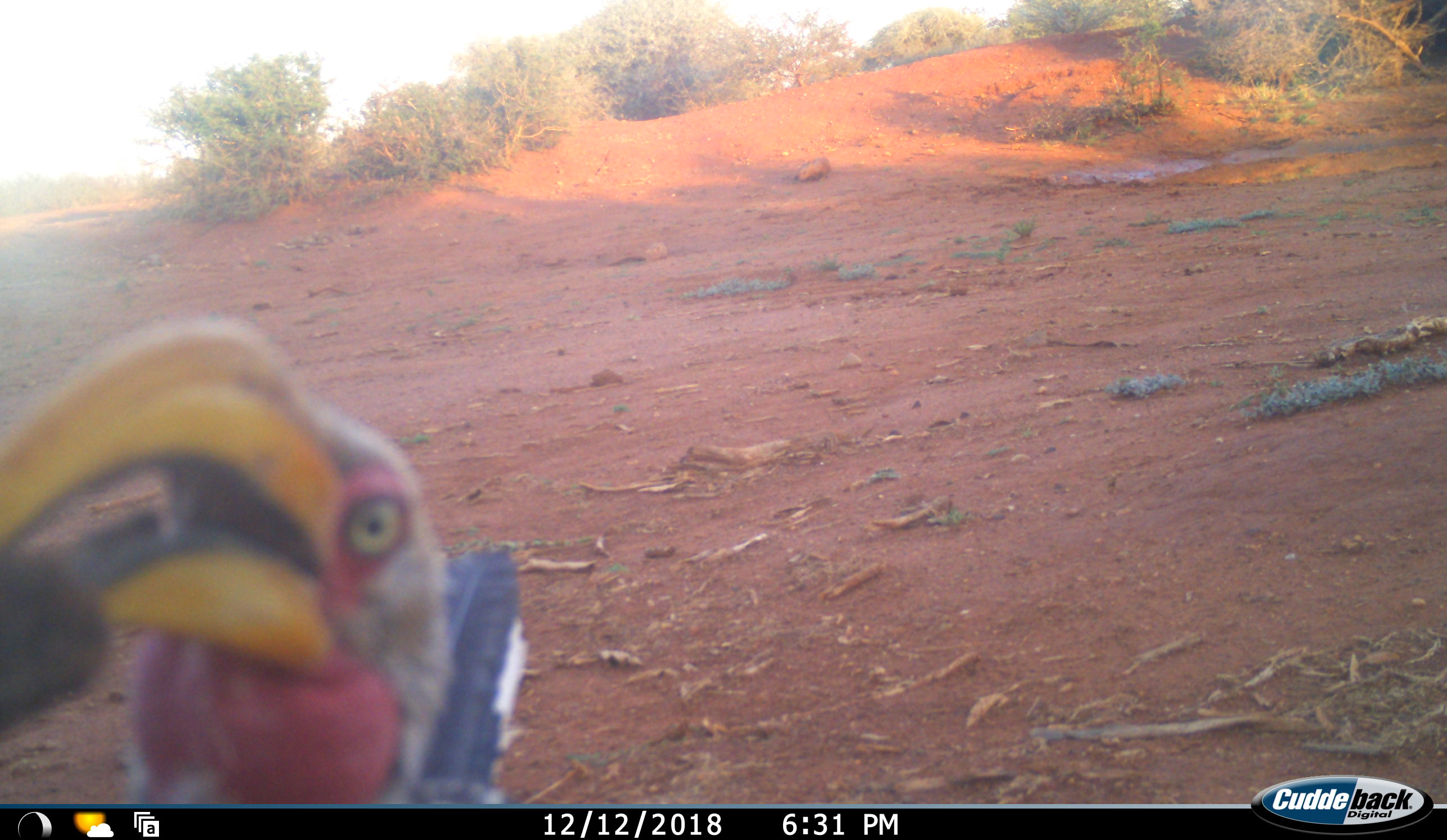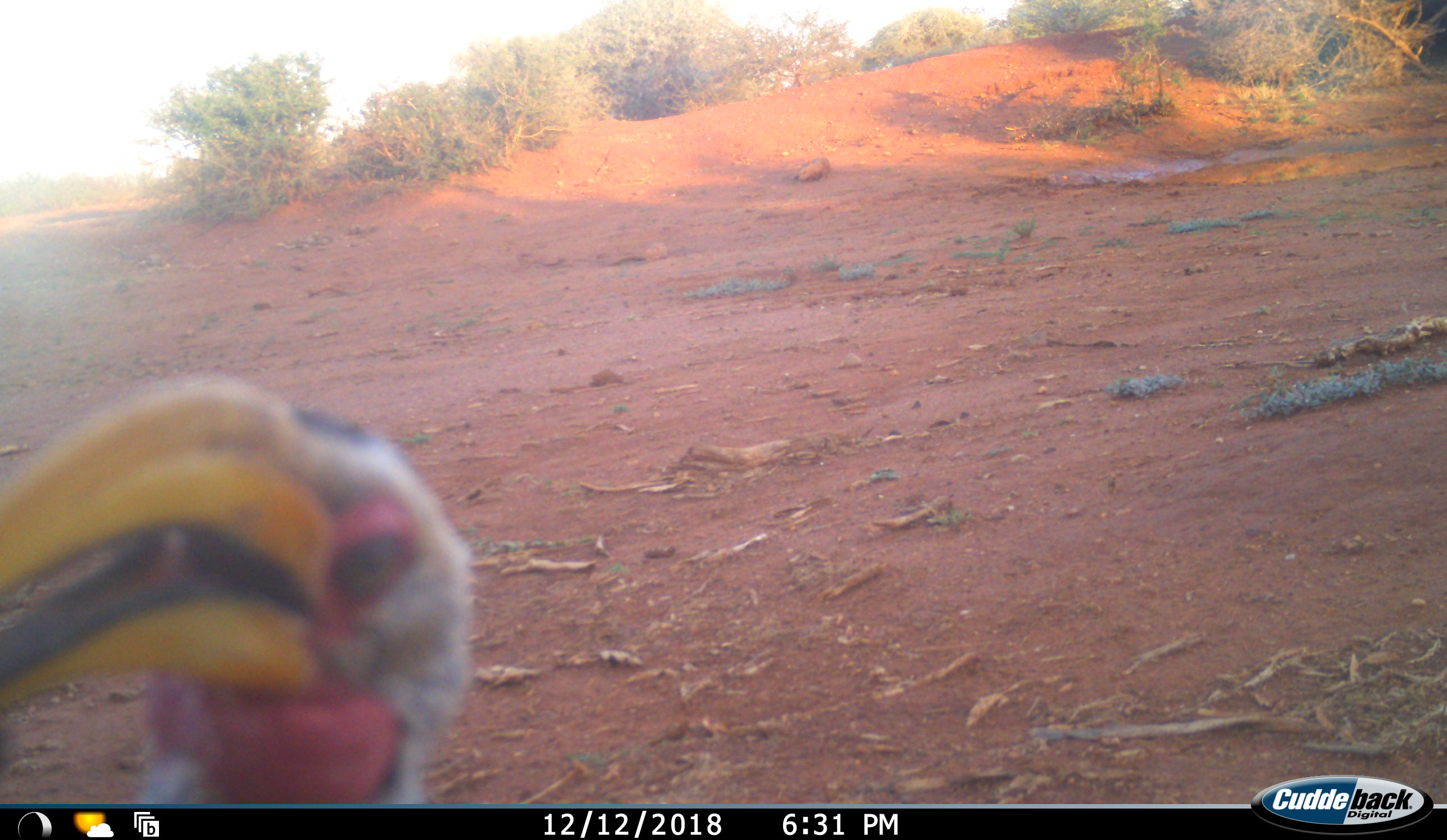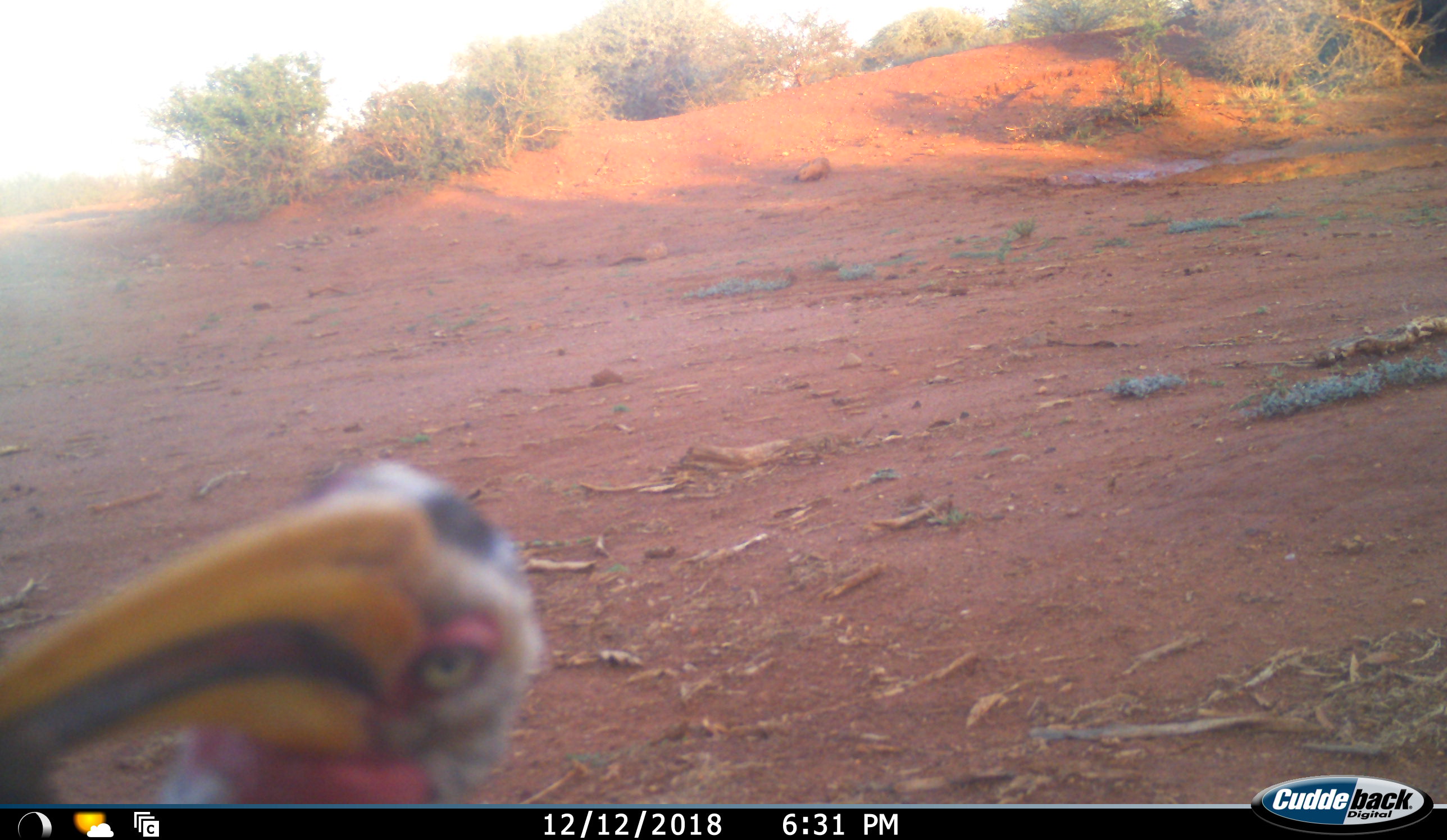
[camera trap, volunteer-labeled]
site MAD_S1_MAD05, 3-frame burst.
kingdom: Animalia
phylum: Chordata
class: Aves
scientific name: Aves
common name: bird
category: birdother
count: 1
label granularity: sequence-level